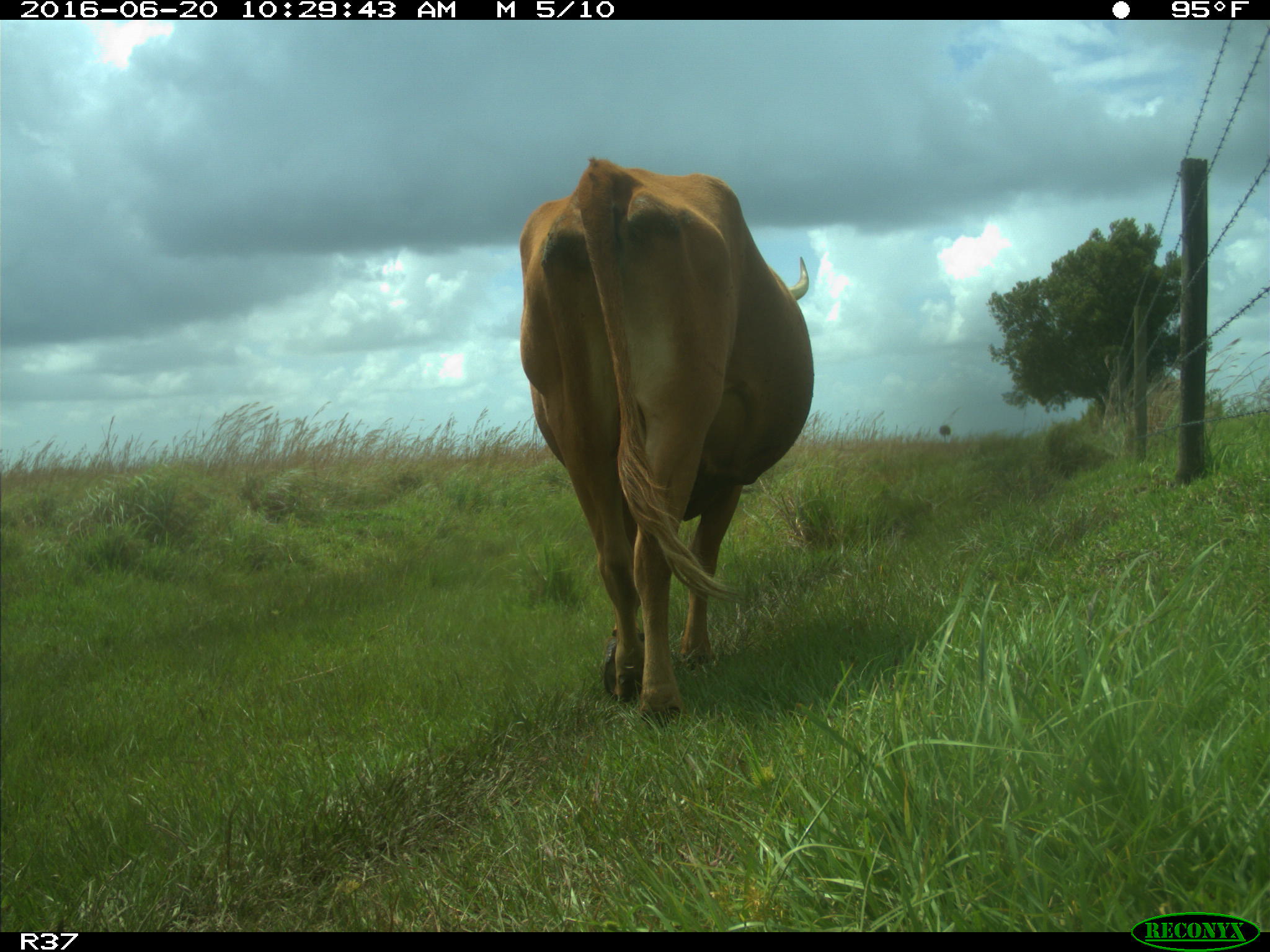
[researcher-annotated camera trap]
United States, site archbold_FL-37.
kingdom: Animalia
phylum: Chordata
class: Mammalia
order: Artiodactyla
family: Bovidae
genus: Bos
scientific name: Bos taurus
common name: domestic cow